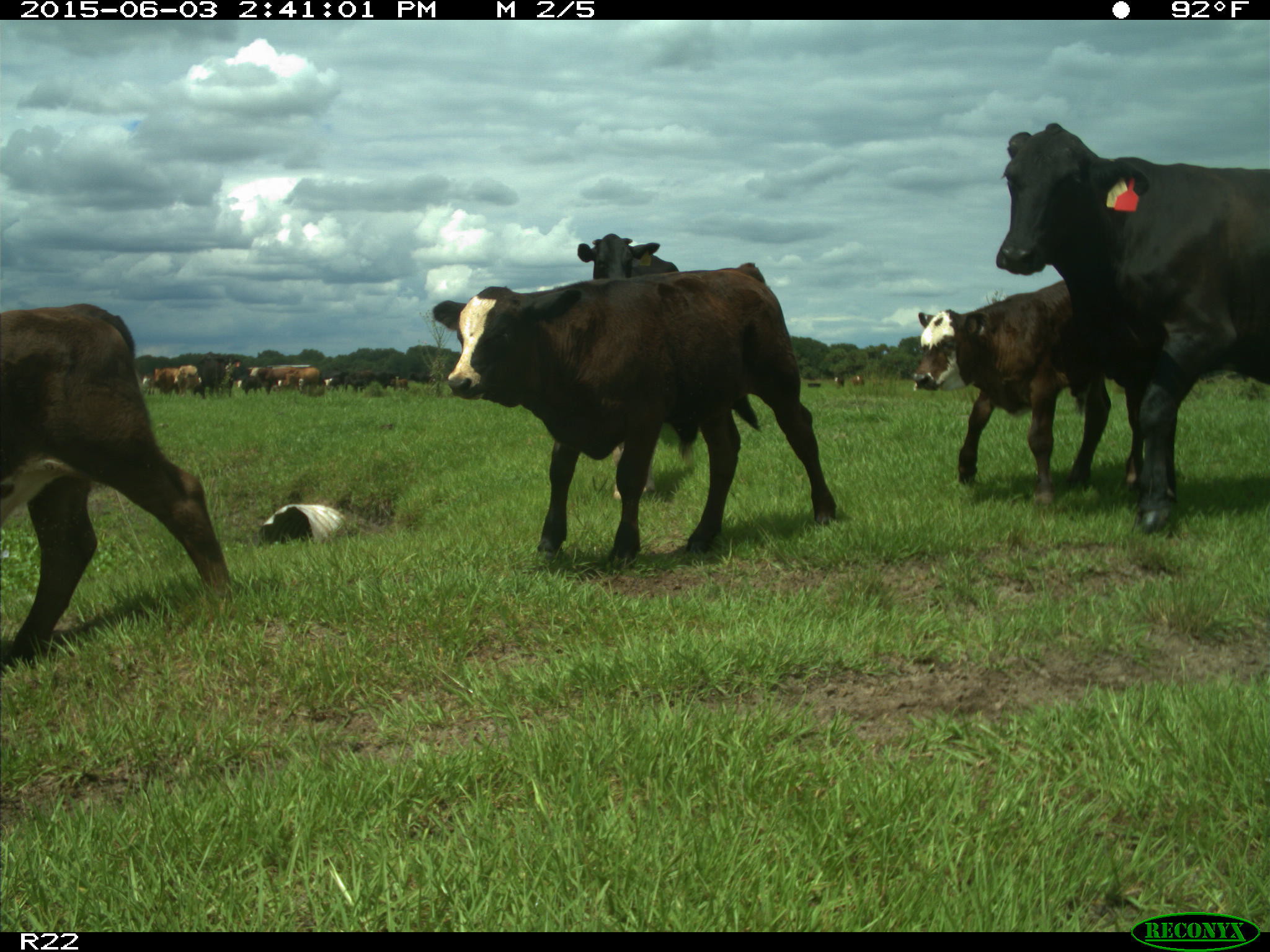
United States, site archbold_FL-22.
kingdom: Animalia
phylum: Chordata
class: Mammalia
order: Artiodactyla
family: Bovidae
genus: Bos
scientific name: Bos taurus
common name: domestic cow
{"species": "Bos taurus (domestic cow)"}